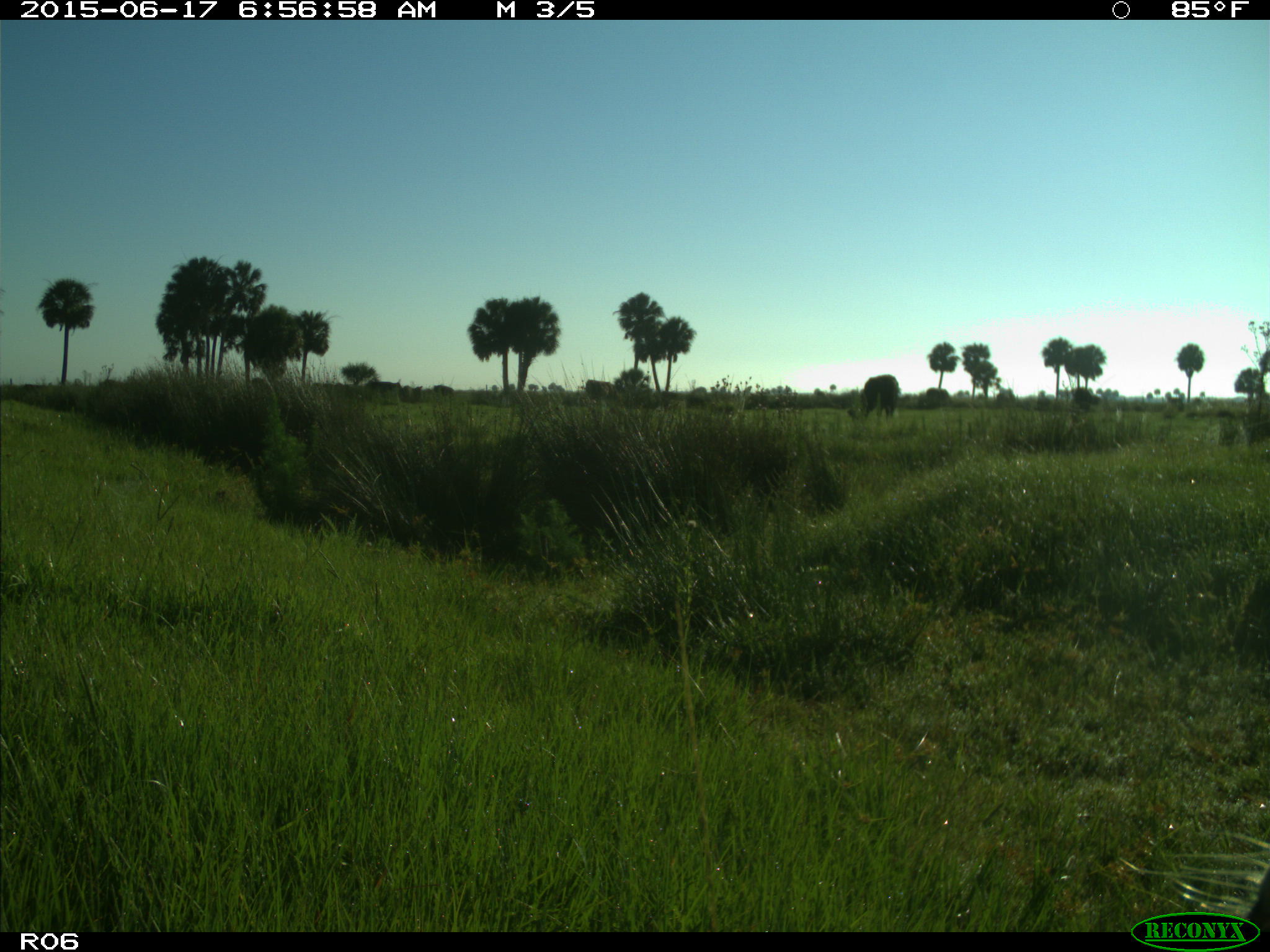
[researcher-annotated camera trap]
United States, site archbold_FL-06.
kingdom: Animalia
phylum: Chordata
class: Mammalia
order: Artiodactyla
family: Bovidae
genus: Bos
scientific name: Bos taurus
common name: domestic cow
Bos taurus (domestic cow).